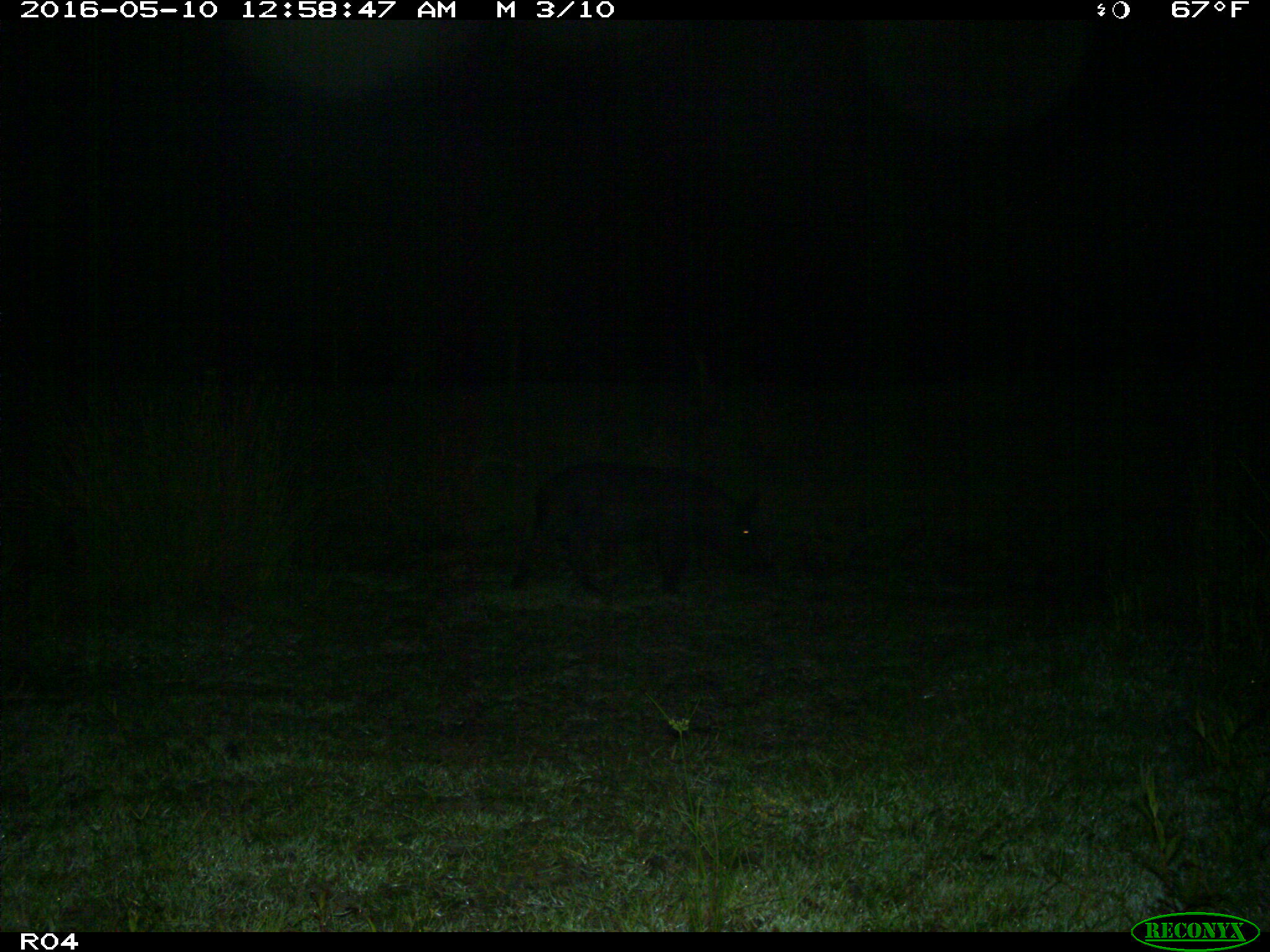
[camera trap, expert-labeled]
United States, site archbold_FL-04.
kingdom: Animalia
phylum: Chordata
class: Mammalia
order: Artiodactyla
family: Suidae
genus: Sus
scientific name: Sus scrofa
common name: wild boar